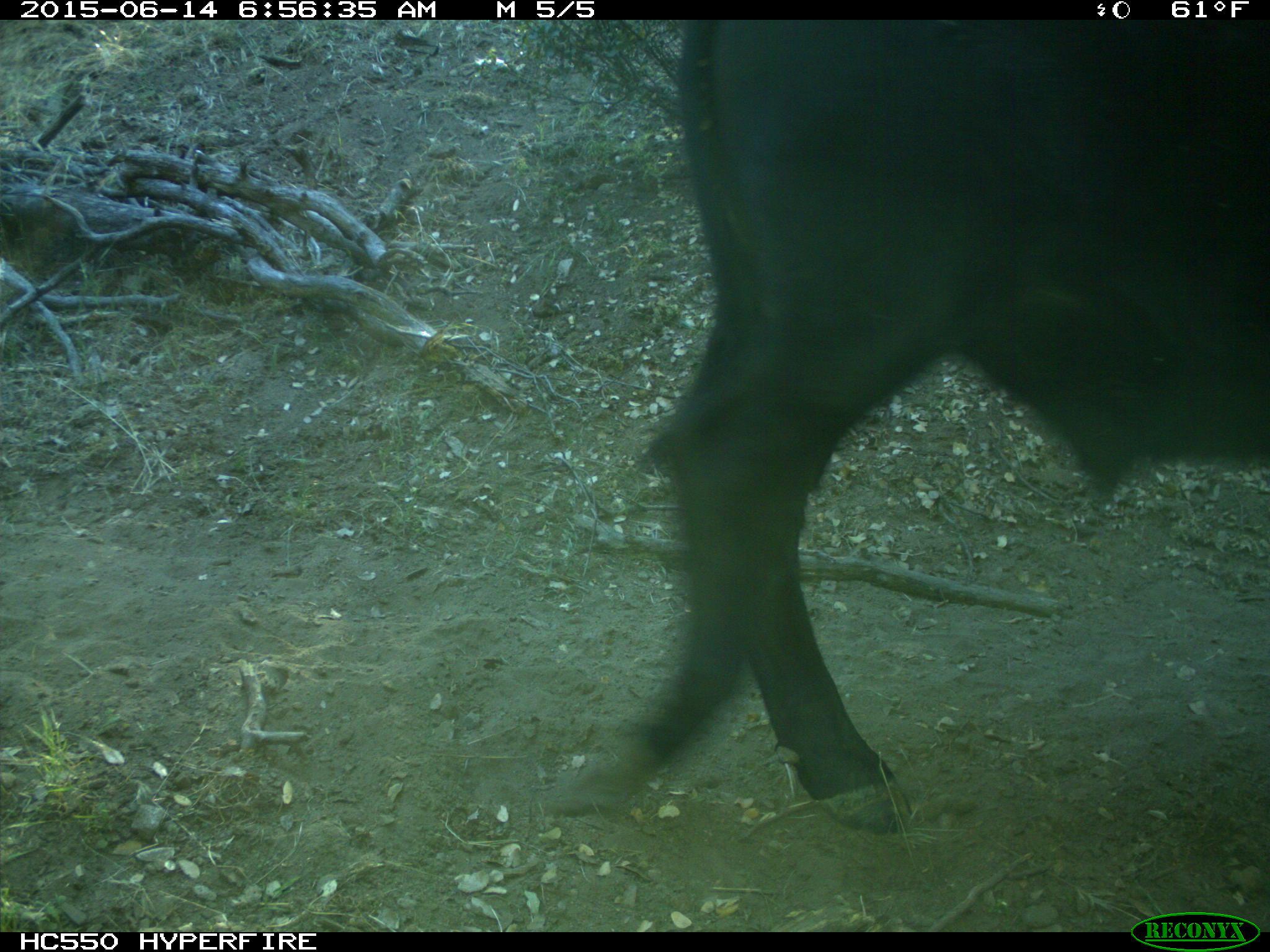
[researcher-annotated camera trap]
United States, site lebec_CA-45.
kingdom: Animalia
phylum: Chordata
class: Mammalia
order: Artiodactyla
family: Bovidae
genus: Bos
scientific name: Bos taurus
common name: domestic cow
Bos taurus (domestic cow).